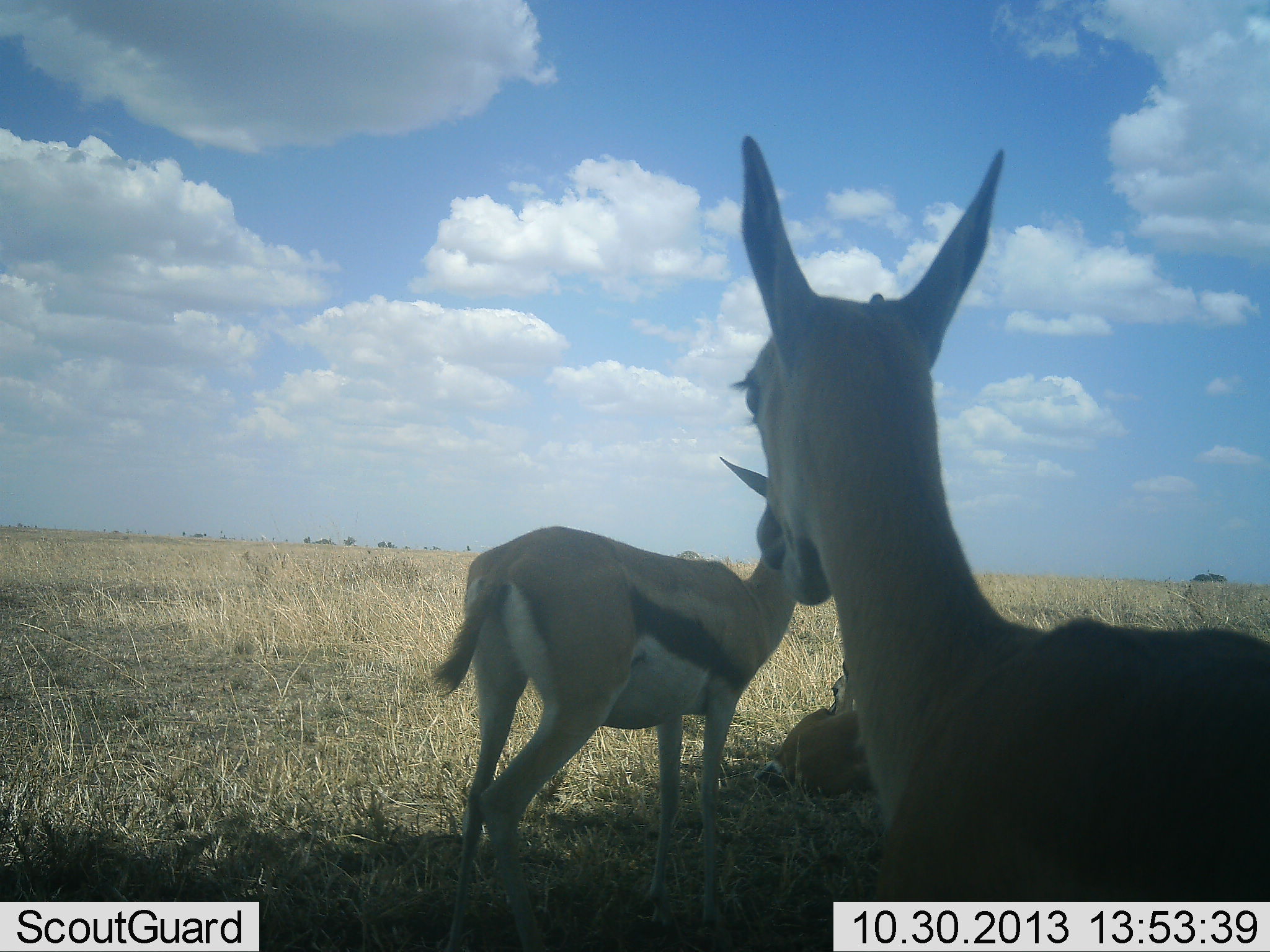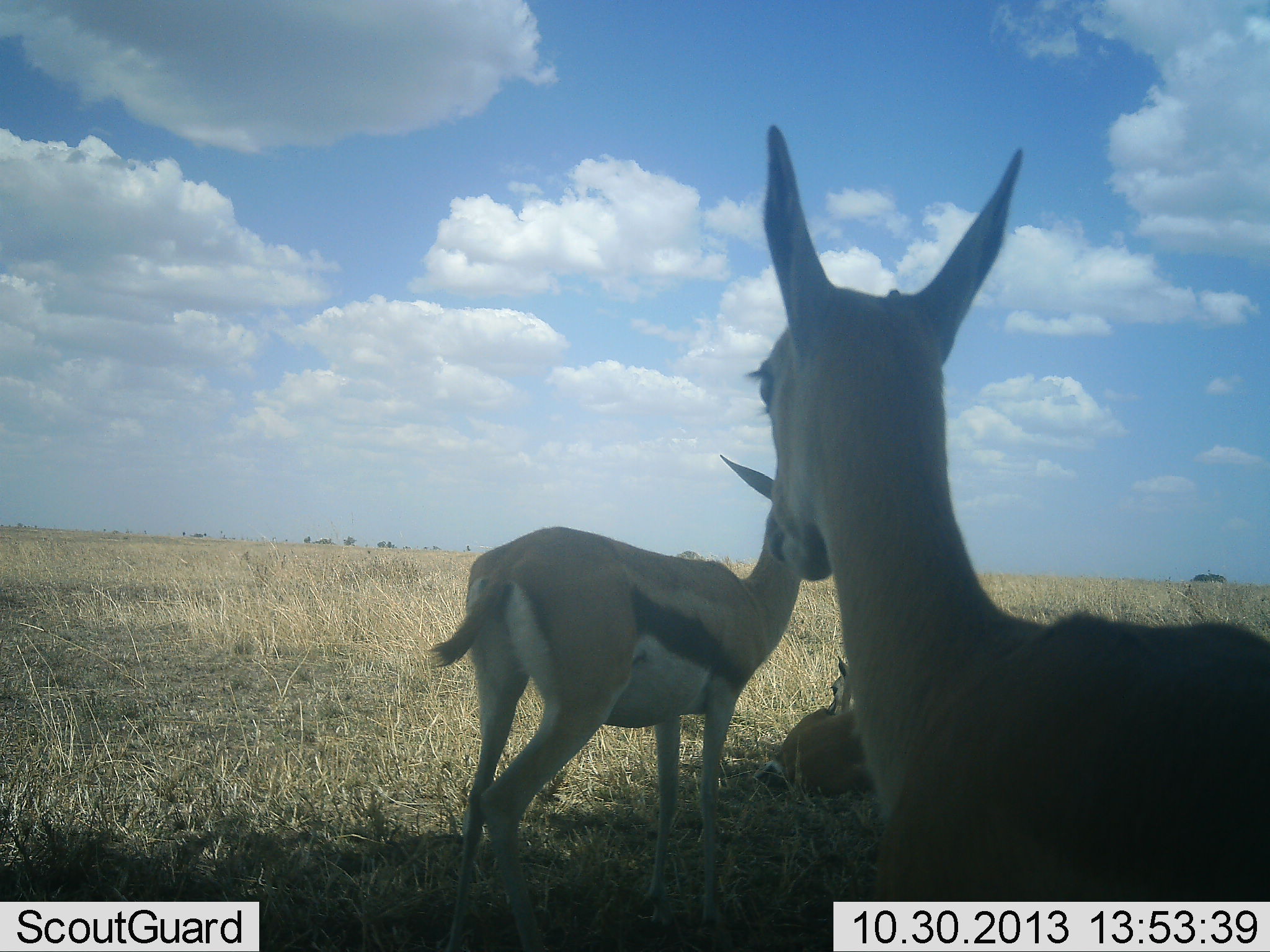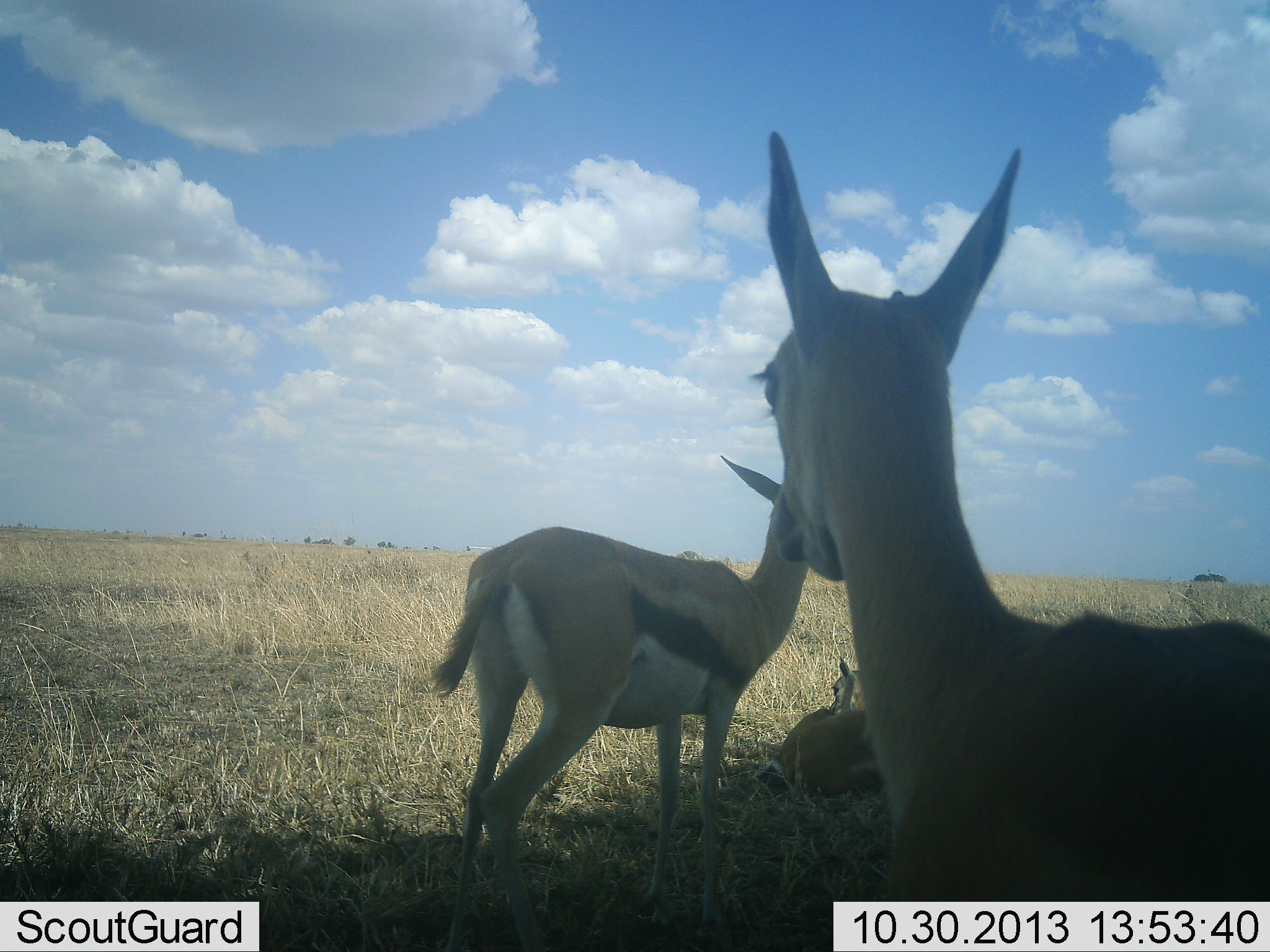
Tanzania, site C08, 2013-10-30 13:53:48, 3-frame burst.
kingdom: Animalia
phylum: Chordata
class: Mammalia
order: Artiodactyla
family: Bovidae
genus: Eudorcas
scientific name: Eudorcas thomsonii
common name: thomson's gazelle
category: gazellethomsons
Gazellethomsons (thomson's gazelle) (Eudorcas thomsonii), count 3. Behavior (volunteer vote fractions): standing 78%, resting 94%, moving 0%, interacting 0%. Young present (vote fraction): 22%. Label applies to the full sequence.